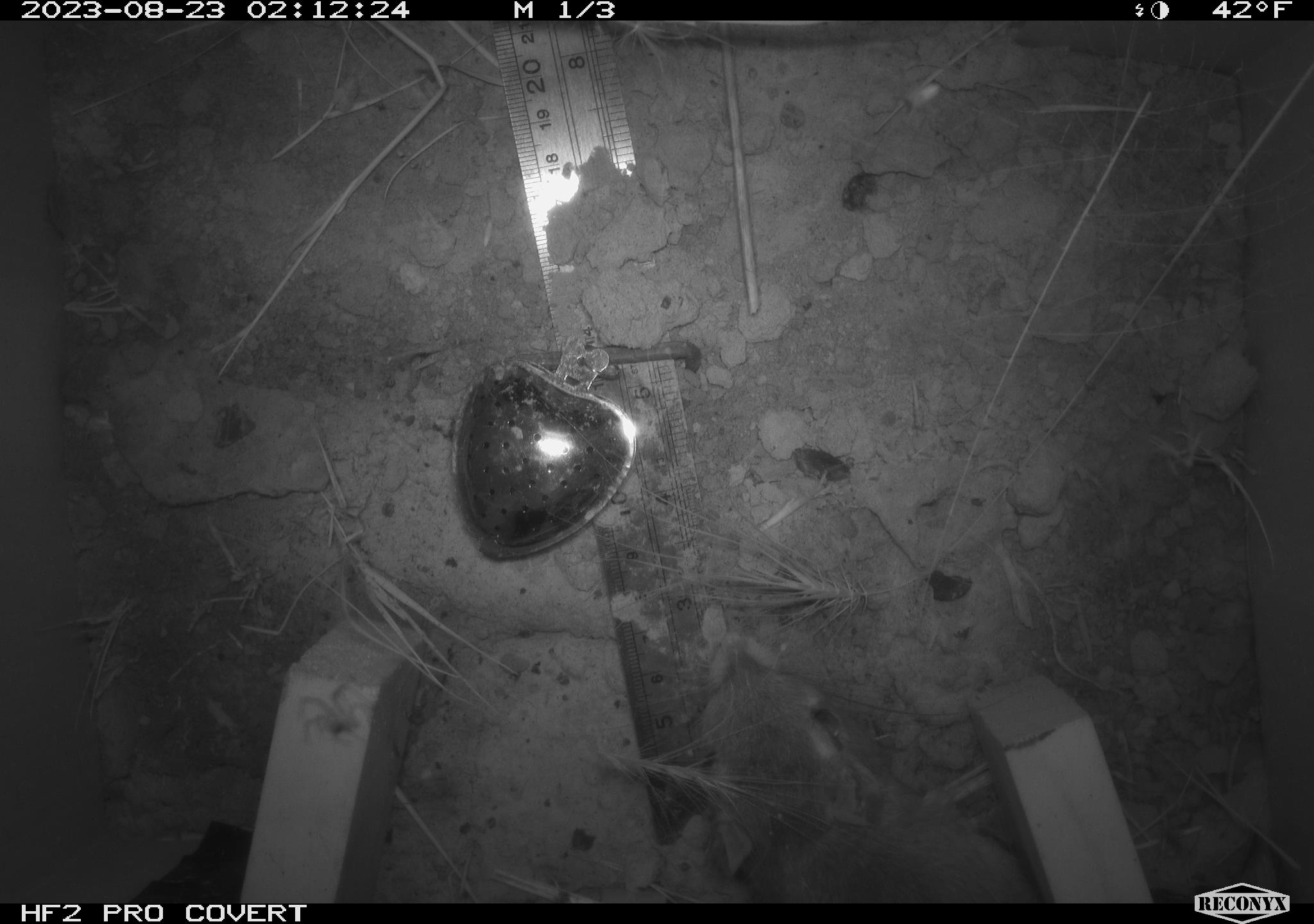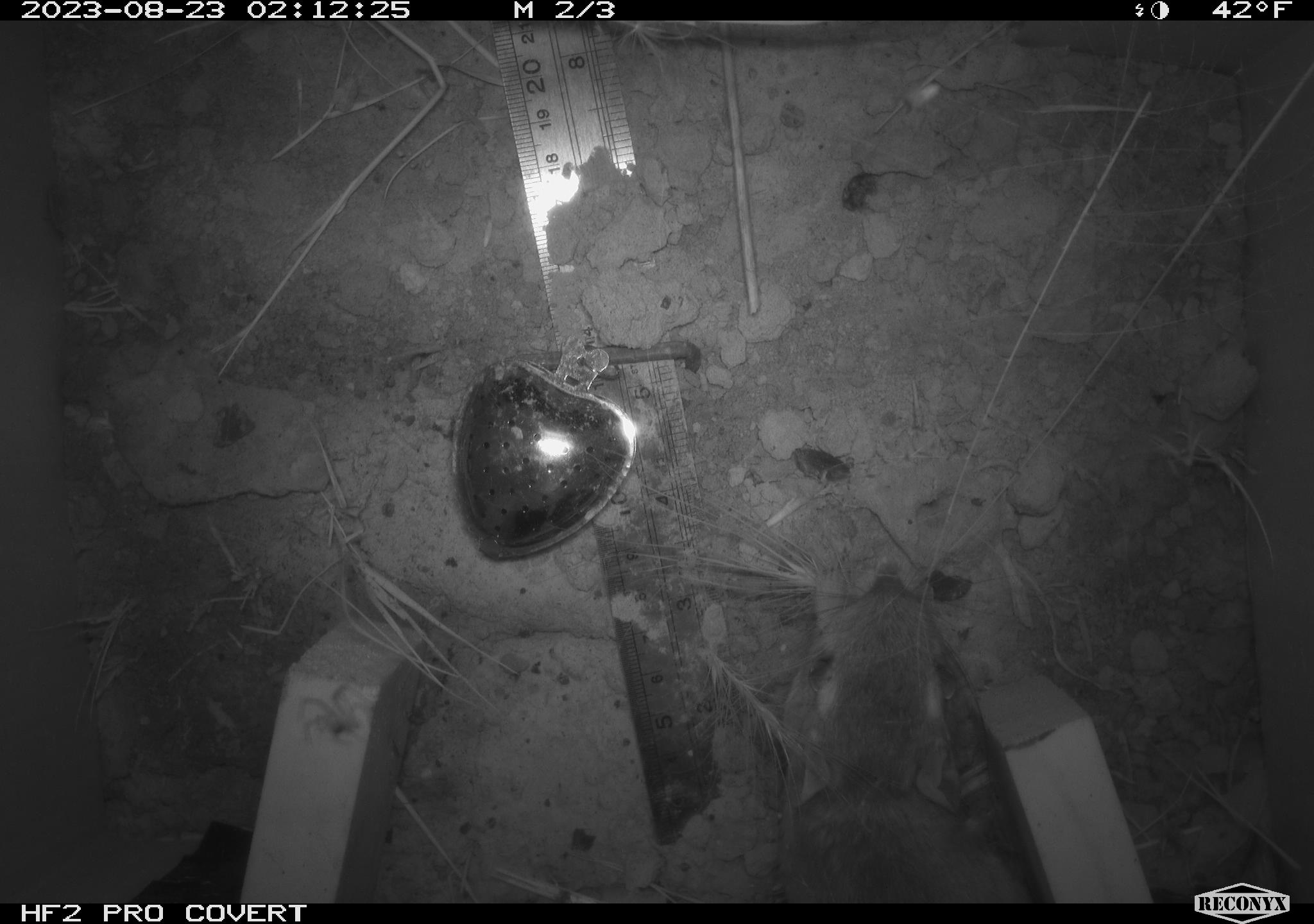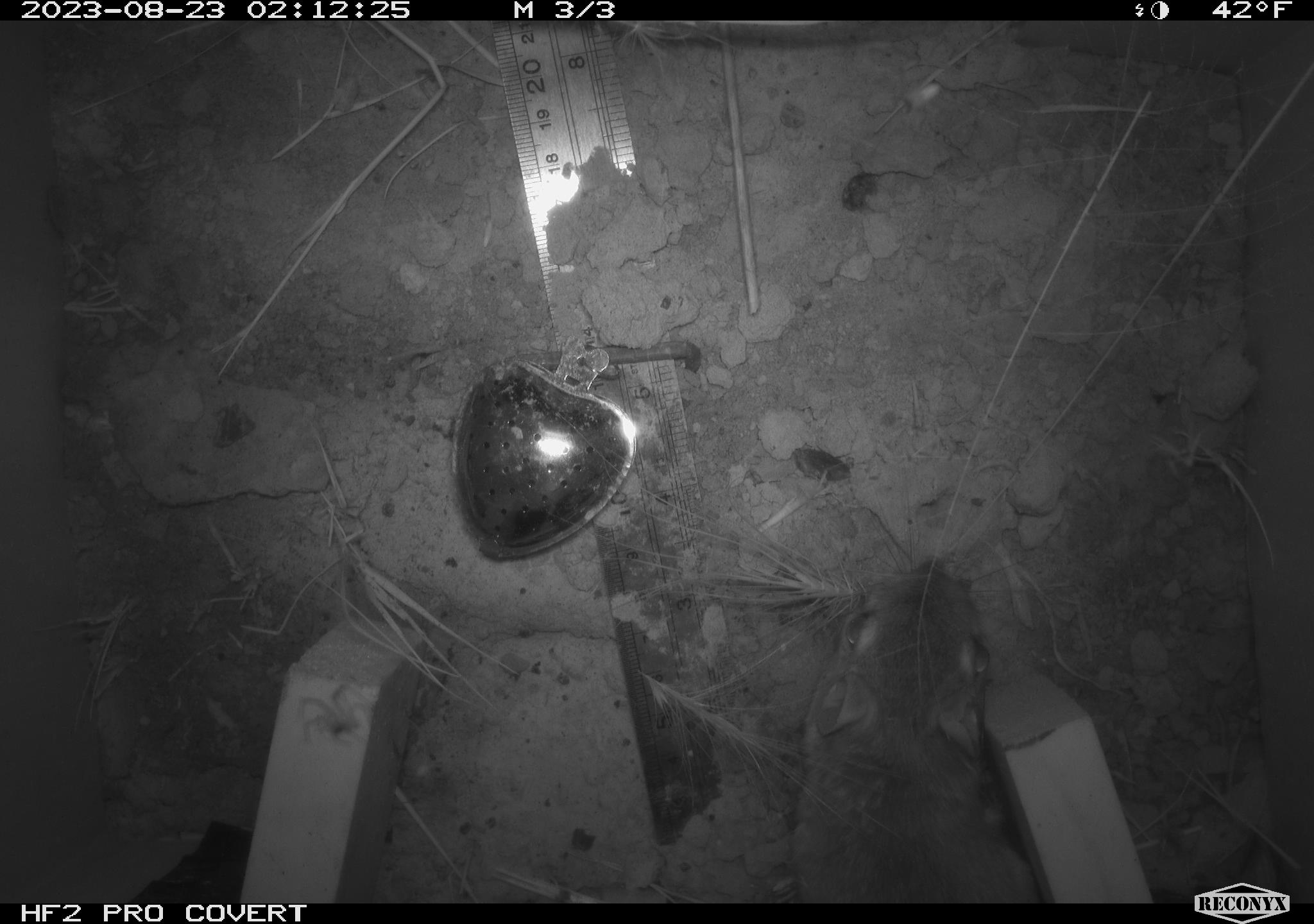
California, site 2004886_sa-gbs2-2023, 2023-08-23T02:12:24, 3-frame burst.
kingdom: Animalia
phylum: Chordata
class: Mammalia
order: Rodentia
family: Heteromyidae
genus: Dipodomys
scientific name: Dipodomys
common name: kangaroo rats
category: dipodomys species